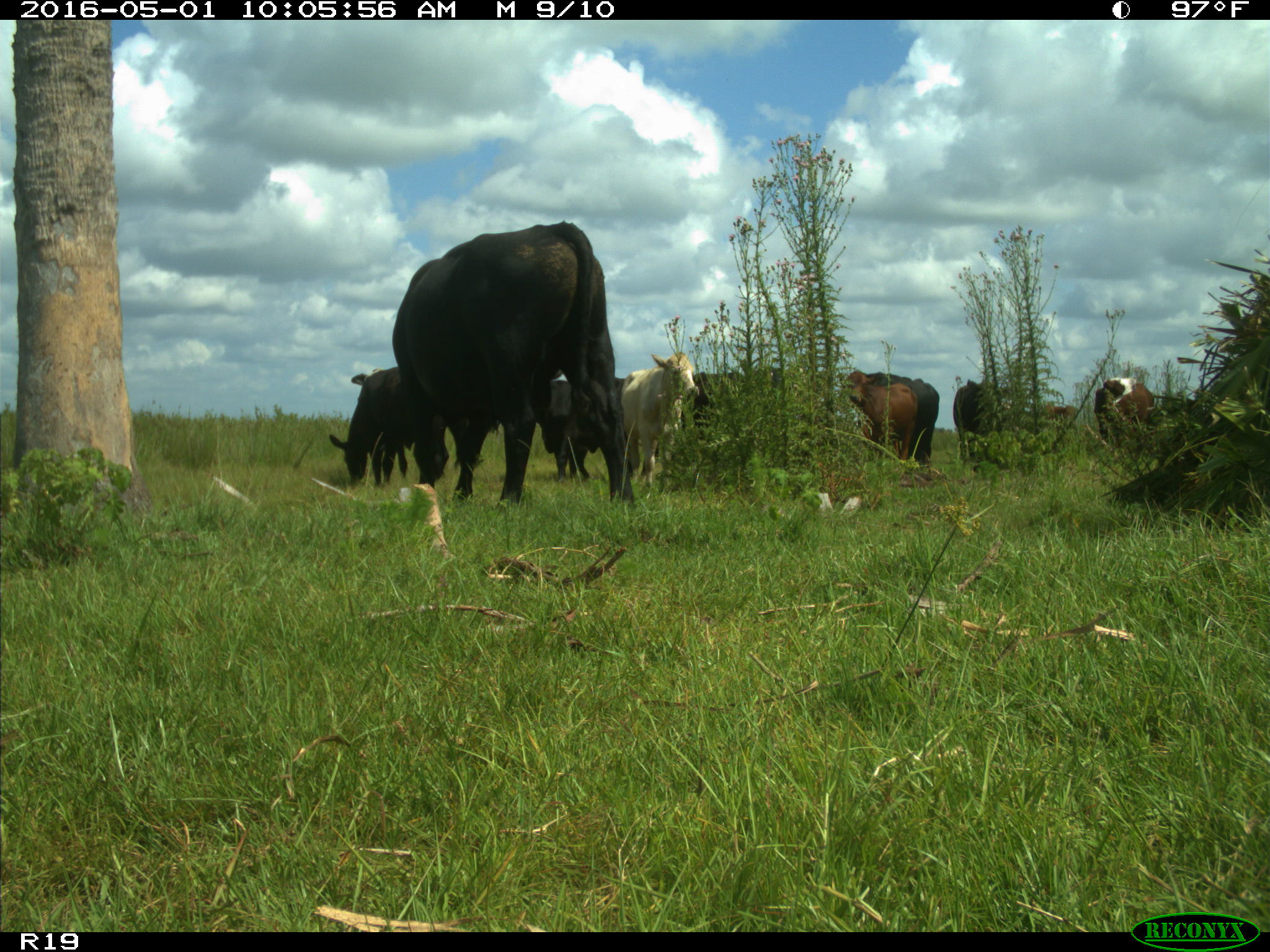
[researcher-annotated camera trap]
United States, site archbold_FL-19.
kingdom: Animalia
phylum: Chordata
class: Mammalia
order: Artiodactyla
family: Bovidae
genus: Bos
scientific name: Bos taurus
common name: domestic cow